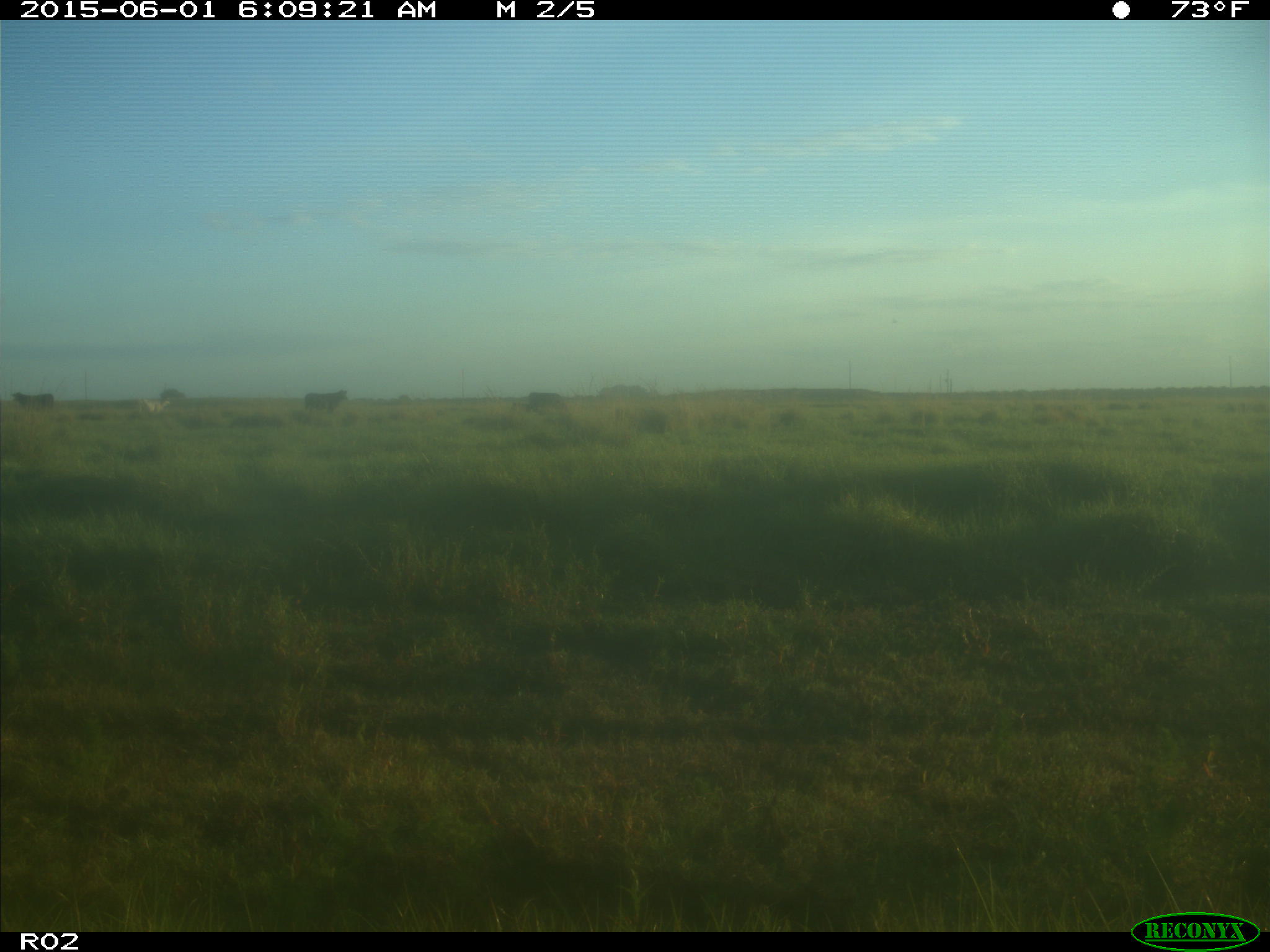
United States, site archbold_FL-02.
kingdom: Animalia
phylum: Chordata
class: Mammalia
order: Artiodactyla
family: Bovidae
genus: Bos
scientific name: Bos taurus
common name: domestic cow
Bos taurus (domestic cow).